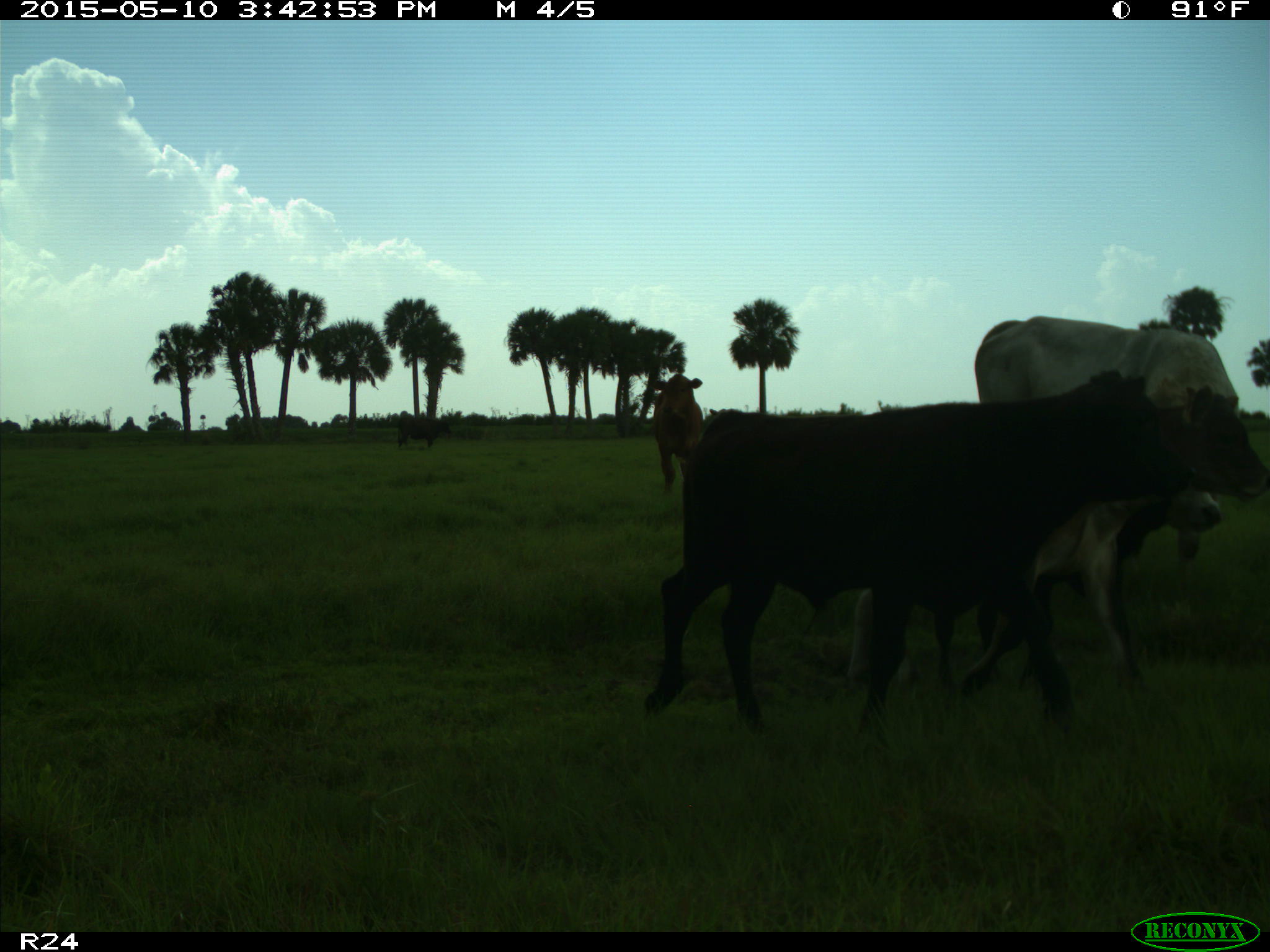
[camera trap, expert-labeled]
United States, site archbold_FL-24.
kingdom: Animalia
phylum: Chordata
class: Mammalia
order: Artiodactyla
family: Bovidae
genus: Bos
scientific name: Bos taurus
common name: domestic cow